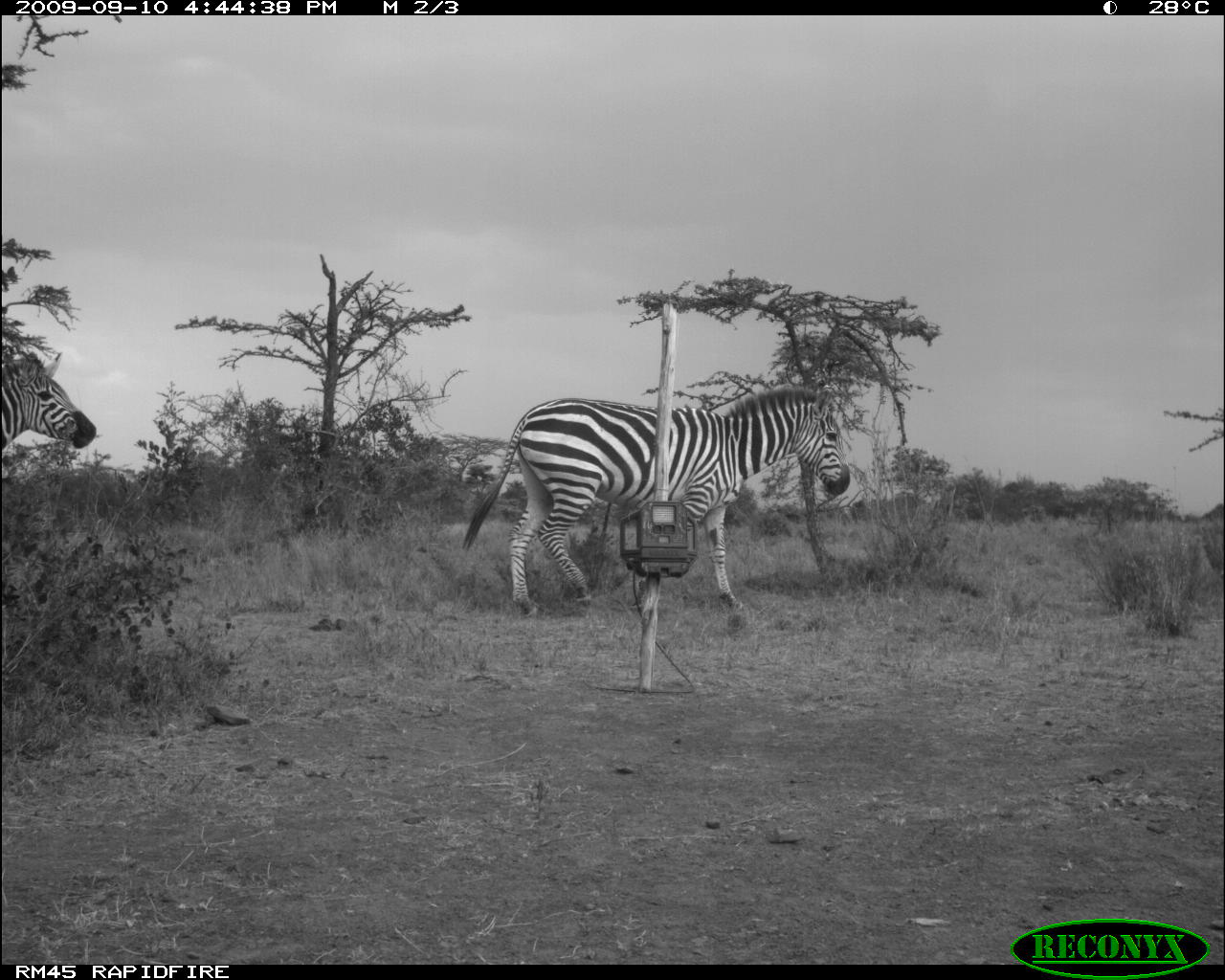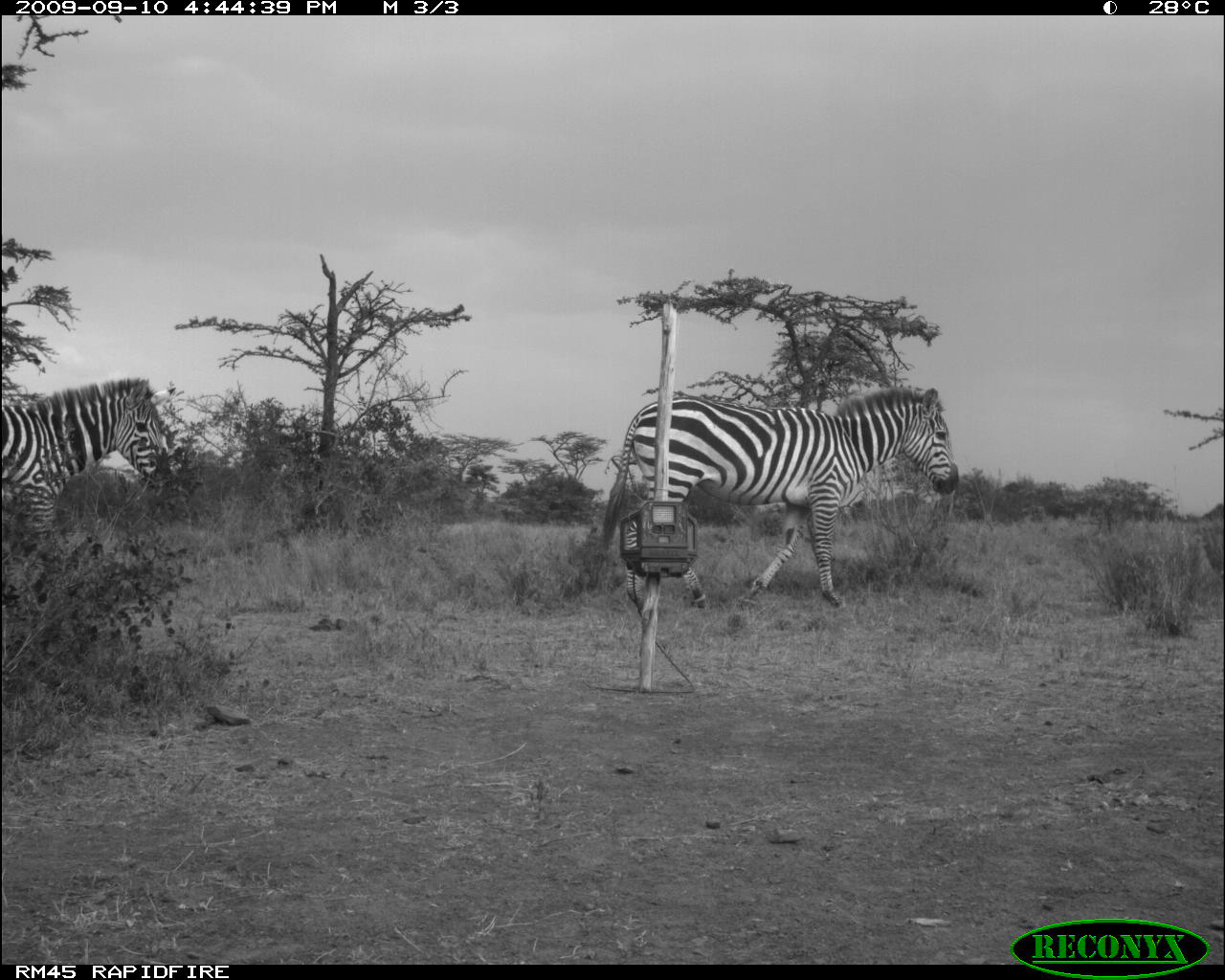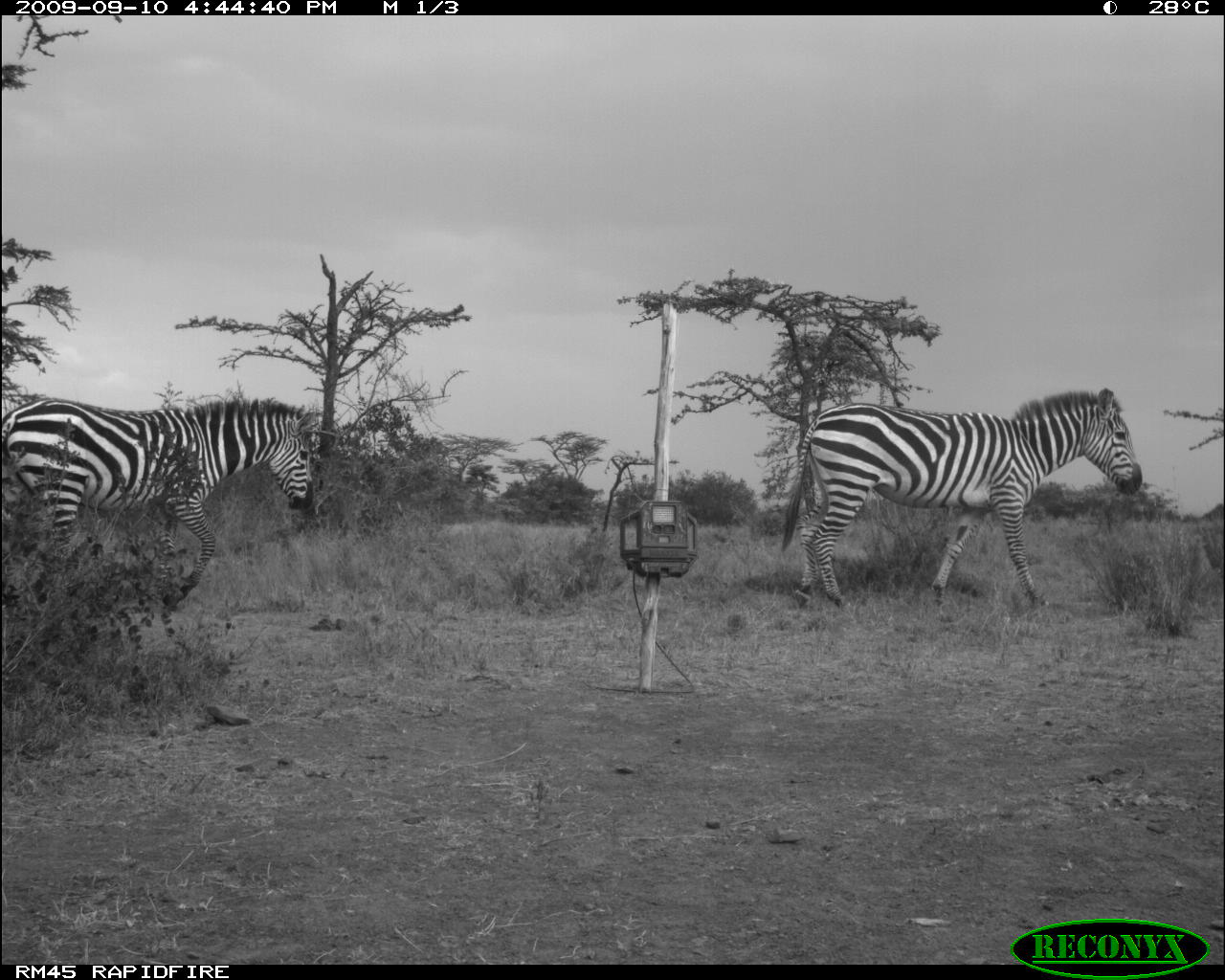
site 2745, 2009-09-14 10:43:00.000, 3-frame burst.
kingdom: Animalia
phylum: Chordata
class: Mammalia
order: Perissodactyla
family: Equidae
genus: Equus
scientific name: Equus quagga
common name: plains zebra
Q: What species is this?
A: Equus quagga (plains zebra).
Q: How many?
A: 1.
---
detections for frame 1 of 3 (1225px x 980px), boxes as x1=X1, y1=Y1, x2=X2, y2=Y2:
equus quagga: x1=460, y1=383, x2=851, y2=617; x1=1, y1=349, x2=96, y2=450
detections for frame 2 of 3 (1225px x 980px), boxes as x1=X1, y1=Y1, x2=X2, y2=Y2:
equus quagga: x1=596, y1=383, x2=959, y2=611; x1=0, y1=374, x2=173, y2=554